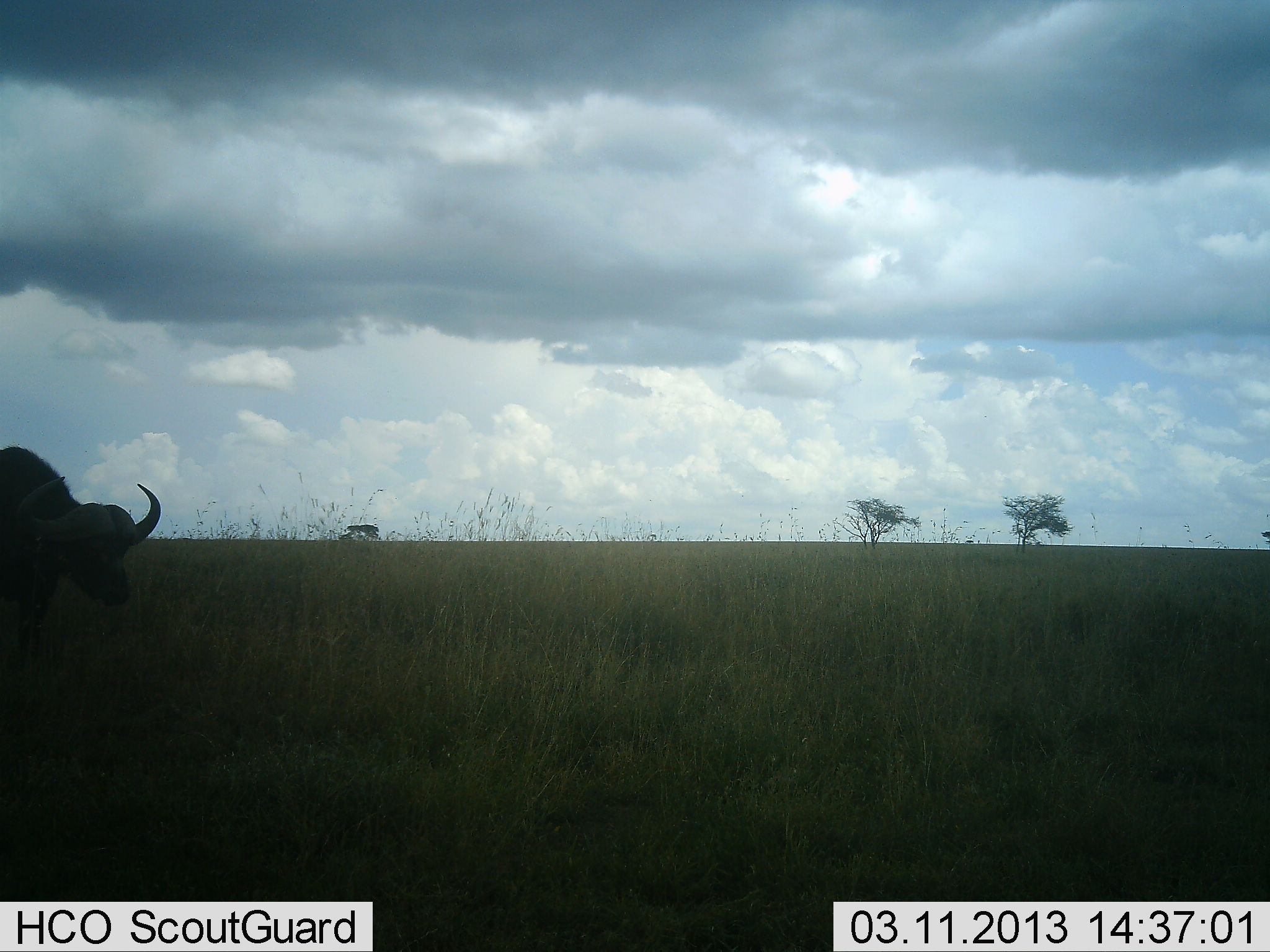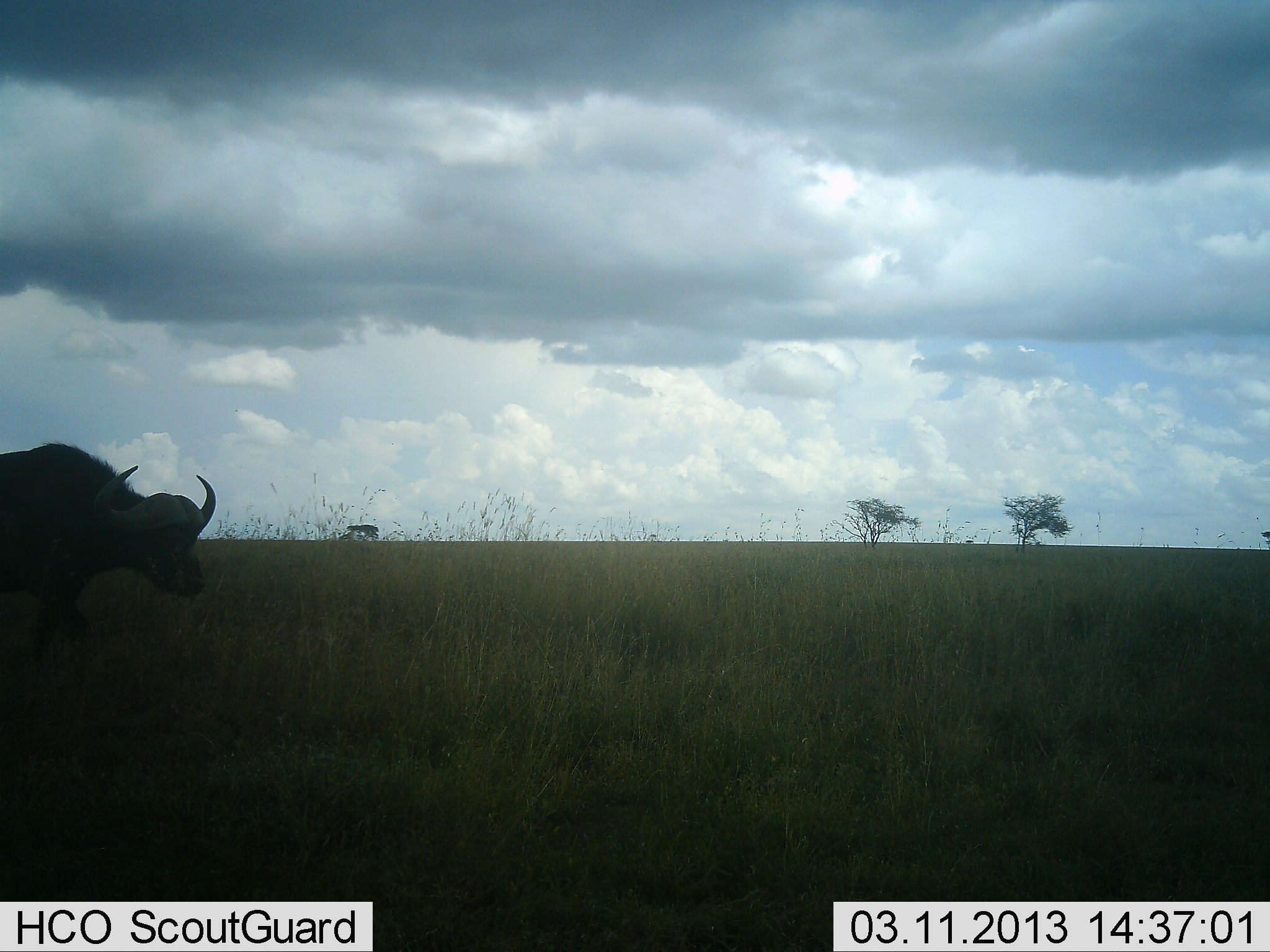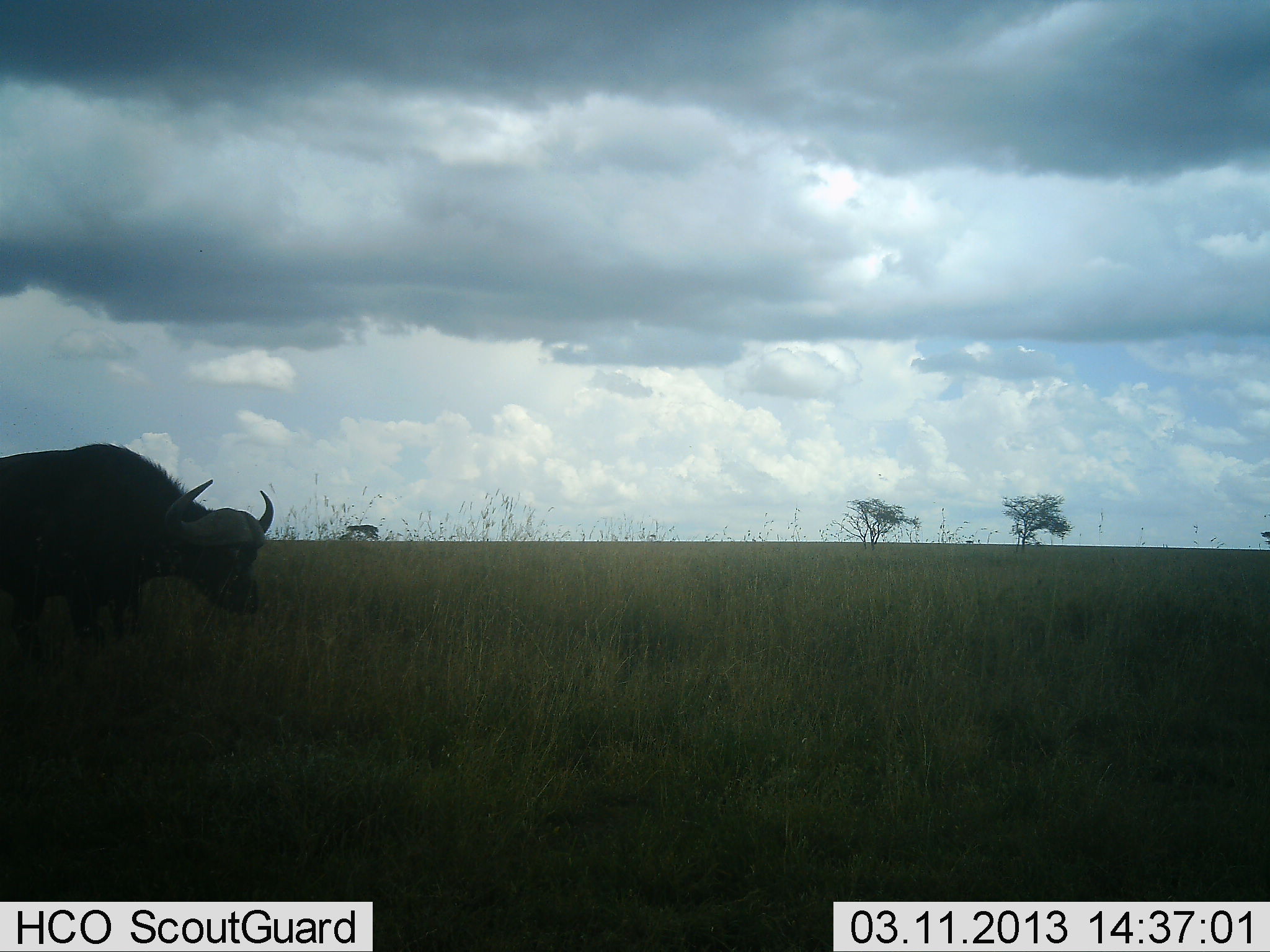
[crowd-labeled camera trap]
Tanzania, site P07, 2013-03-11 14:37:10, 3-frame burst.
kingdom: Animalia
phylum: Chordata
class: Mammalia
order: Artiodactyla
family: Bovidae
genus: Syncerus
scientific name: Syncerus caffer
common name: cape buffalo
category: buffalo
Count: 1.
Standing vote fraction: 8%.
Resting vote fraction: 8%.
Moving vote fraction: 85%.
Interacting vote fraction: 0%.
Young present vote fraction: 0%.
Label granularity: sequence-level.